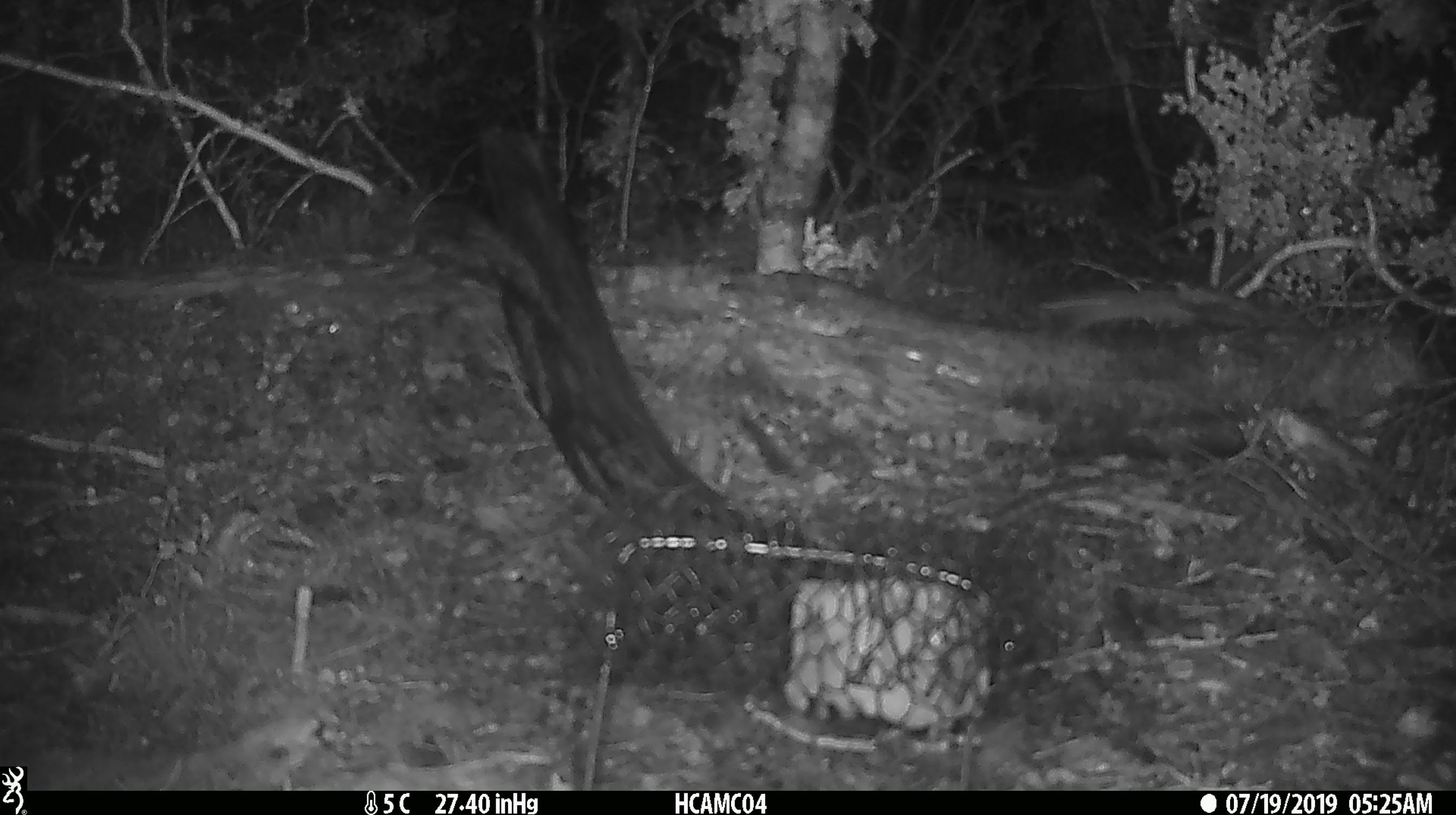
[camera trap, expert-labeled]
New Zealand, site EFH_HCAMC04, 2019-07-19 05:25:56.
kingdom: Animalia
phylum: Chordata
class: Mammalia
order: Rodentia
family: Muridae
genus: Mus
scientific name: Mus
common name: mouse